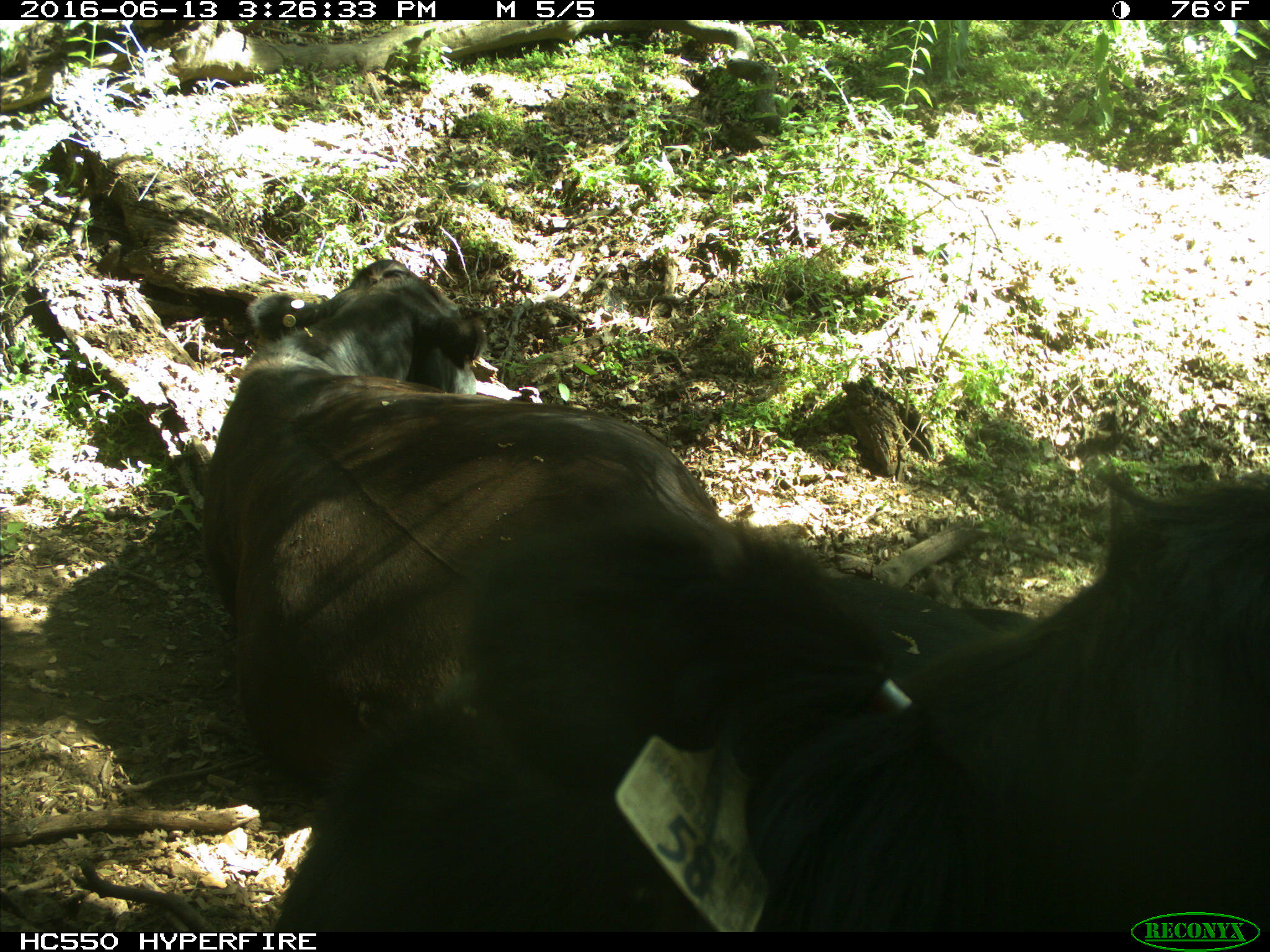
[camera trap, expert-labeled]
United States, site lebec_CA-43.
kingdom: Animalia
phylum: Chordata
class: Mammalia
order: Artiodactyla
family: Bovidae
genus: Bos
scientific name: Bos taurus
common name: domestic cow